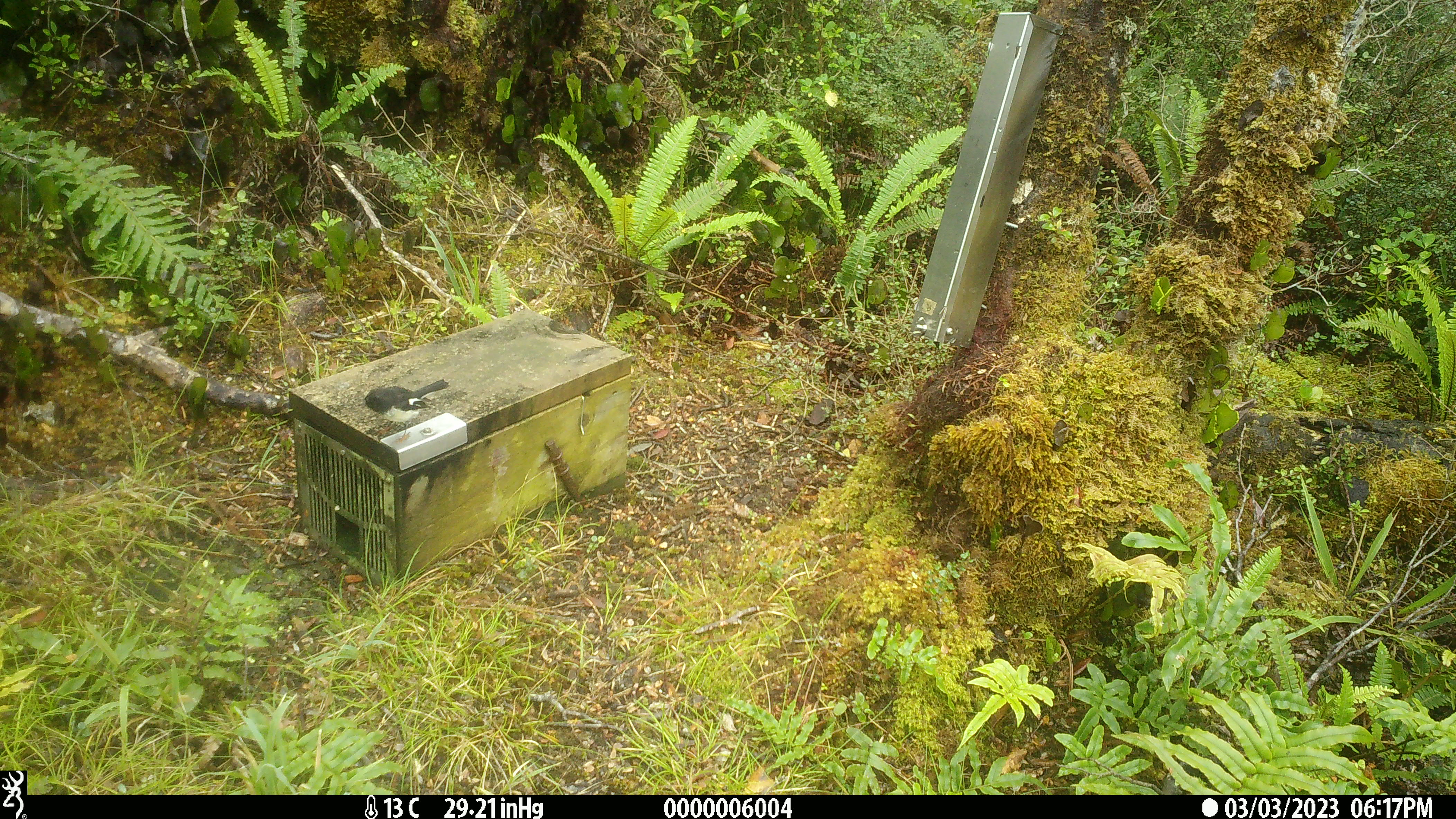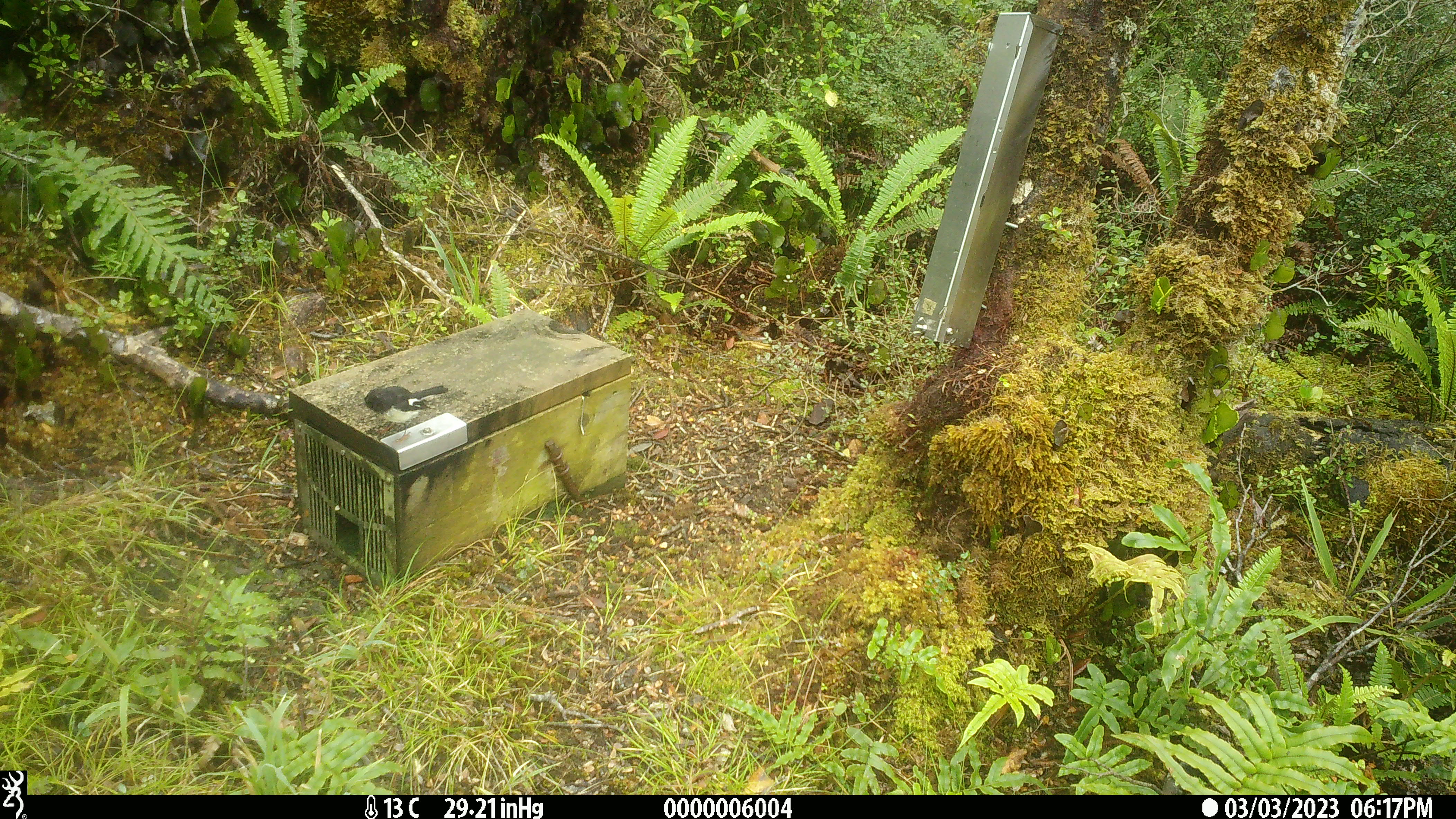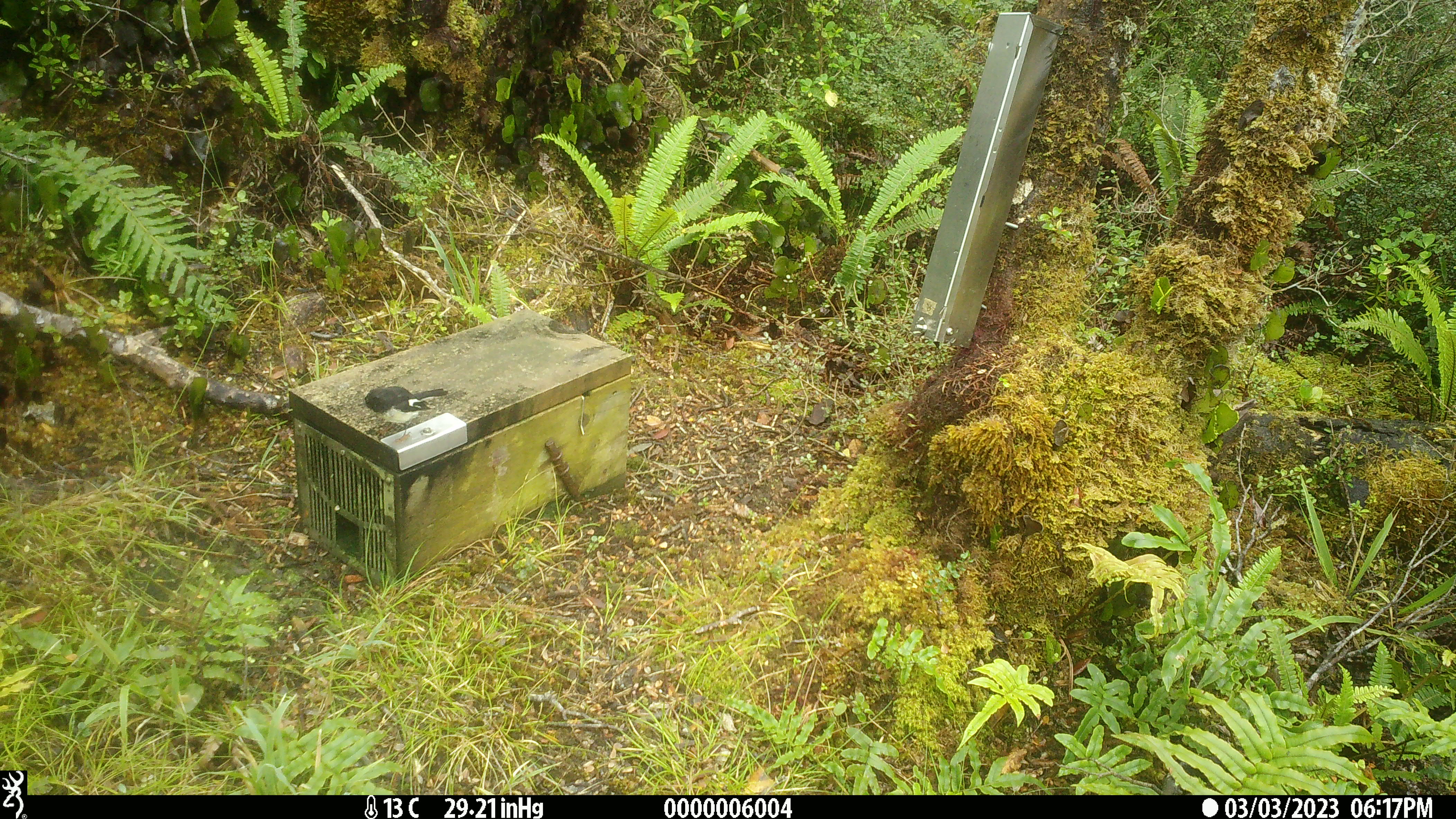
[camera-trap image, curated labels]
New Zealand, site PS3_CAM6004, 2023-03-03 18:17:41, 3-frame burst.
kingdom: Animalia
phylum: Chordata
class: Aves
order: Passeriformes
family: Petroicidae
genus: Petroica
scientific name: Petroica macrocephala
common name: tomtit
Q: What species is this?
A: Tomtit (Petroica macrocephala).